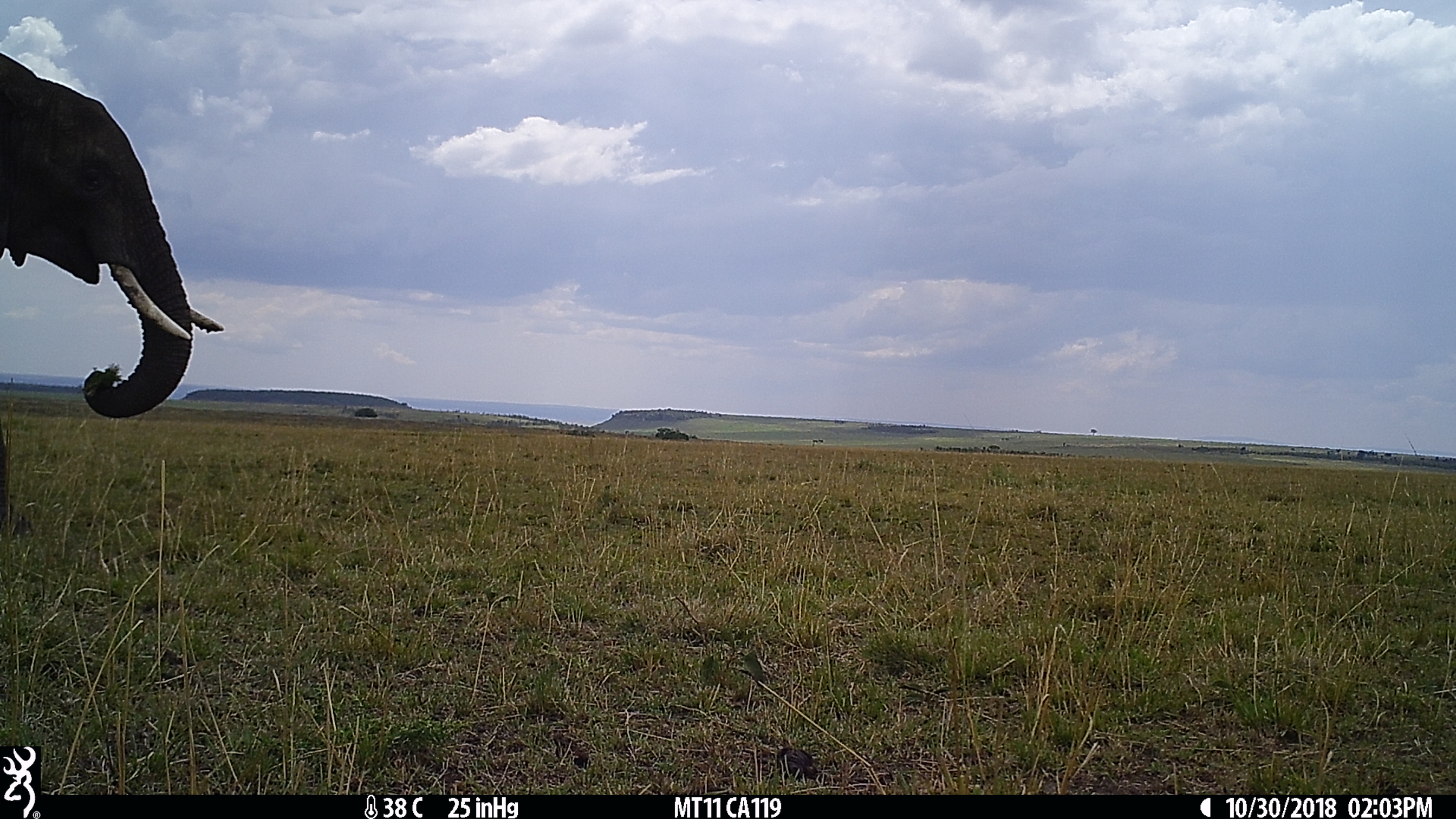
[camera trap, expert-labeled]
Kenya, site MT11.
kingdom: Animalia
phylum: Chordata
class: Mammalia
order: Proboscidea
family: Elephantidae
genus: Loxodonta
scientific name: Loxodonta africana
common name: elephant